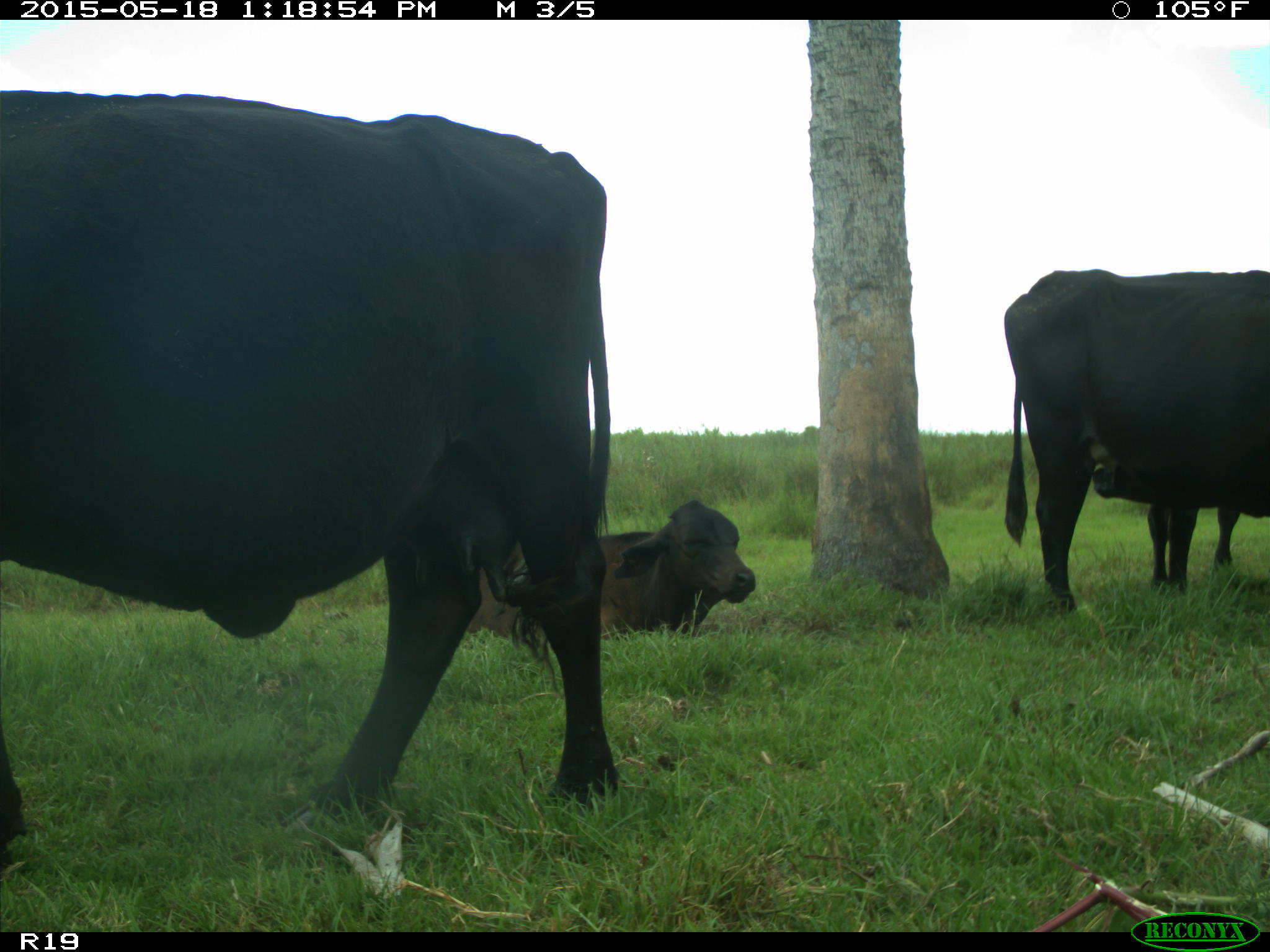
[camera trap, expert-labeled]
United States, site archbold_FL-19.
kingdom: Animalia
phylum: Chordata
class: Mammalia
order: Artiodactyla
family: Bovidae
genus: Bos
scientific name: Bos taurus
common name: domestic cow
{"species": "Bos taurus (domestic cow)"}